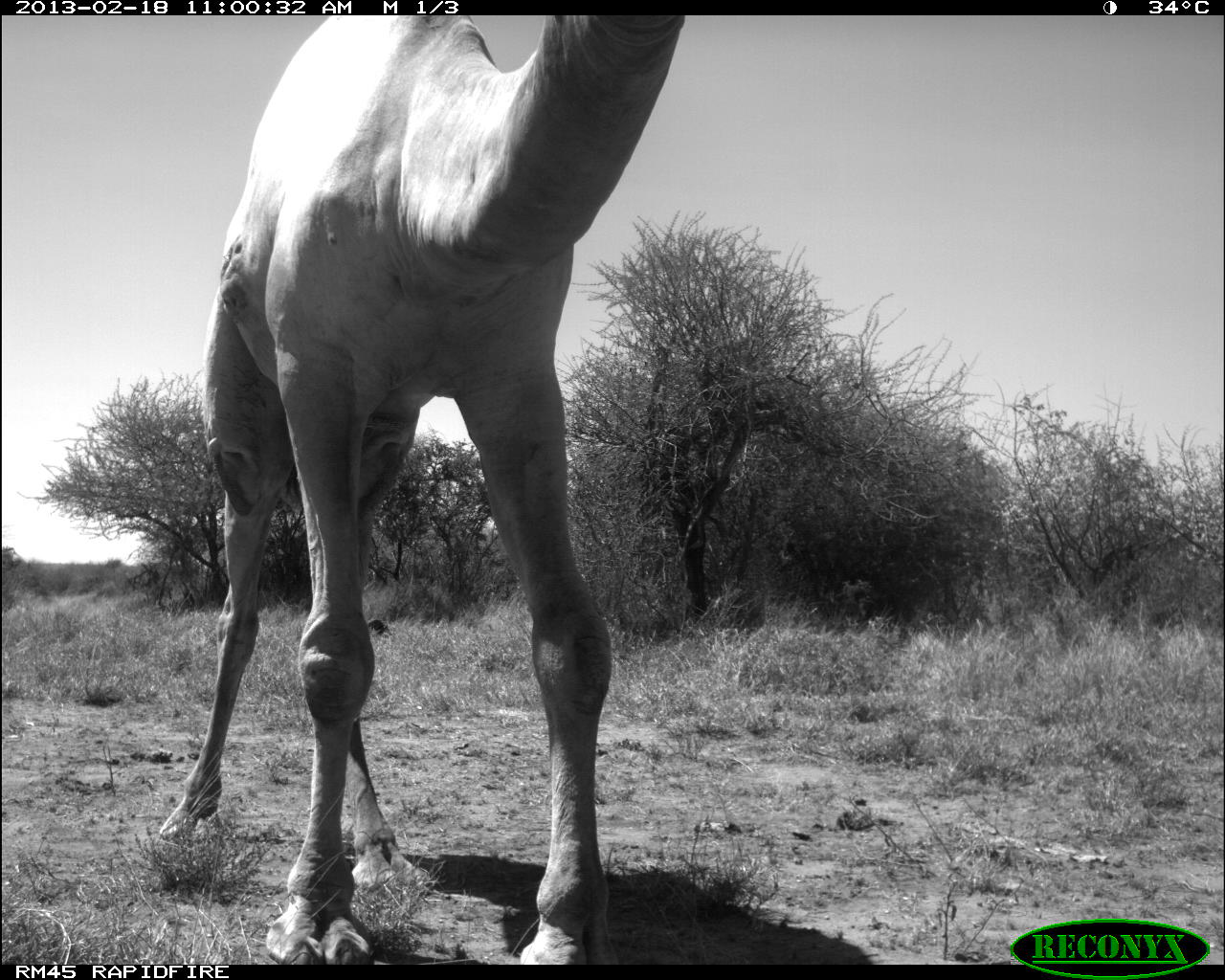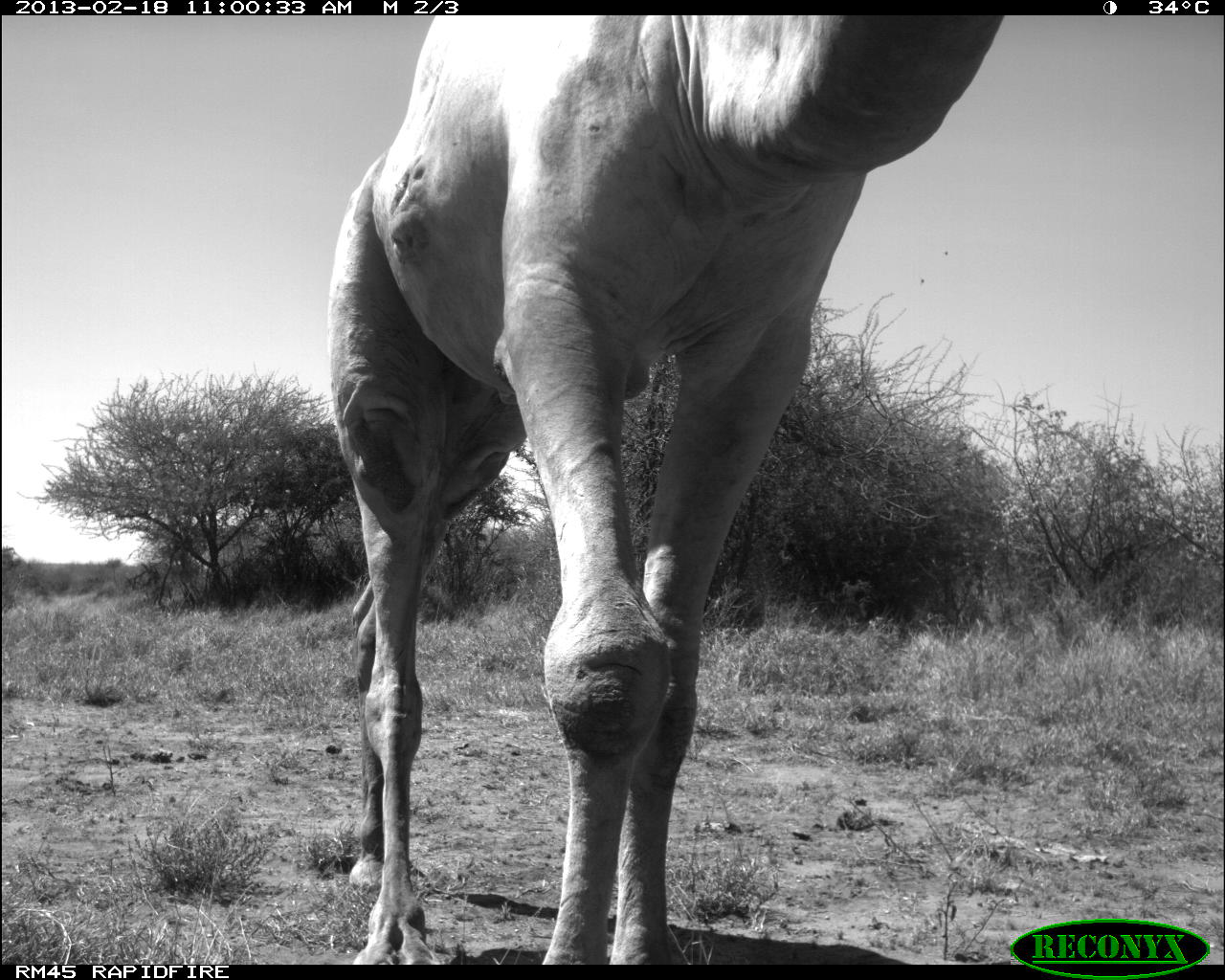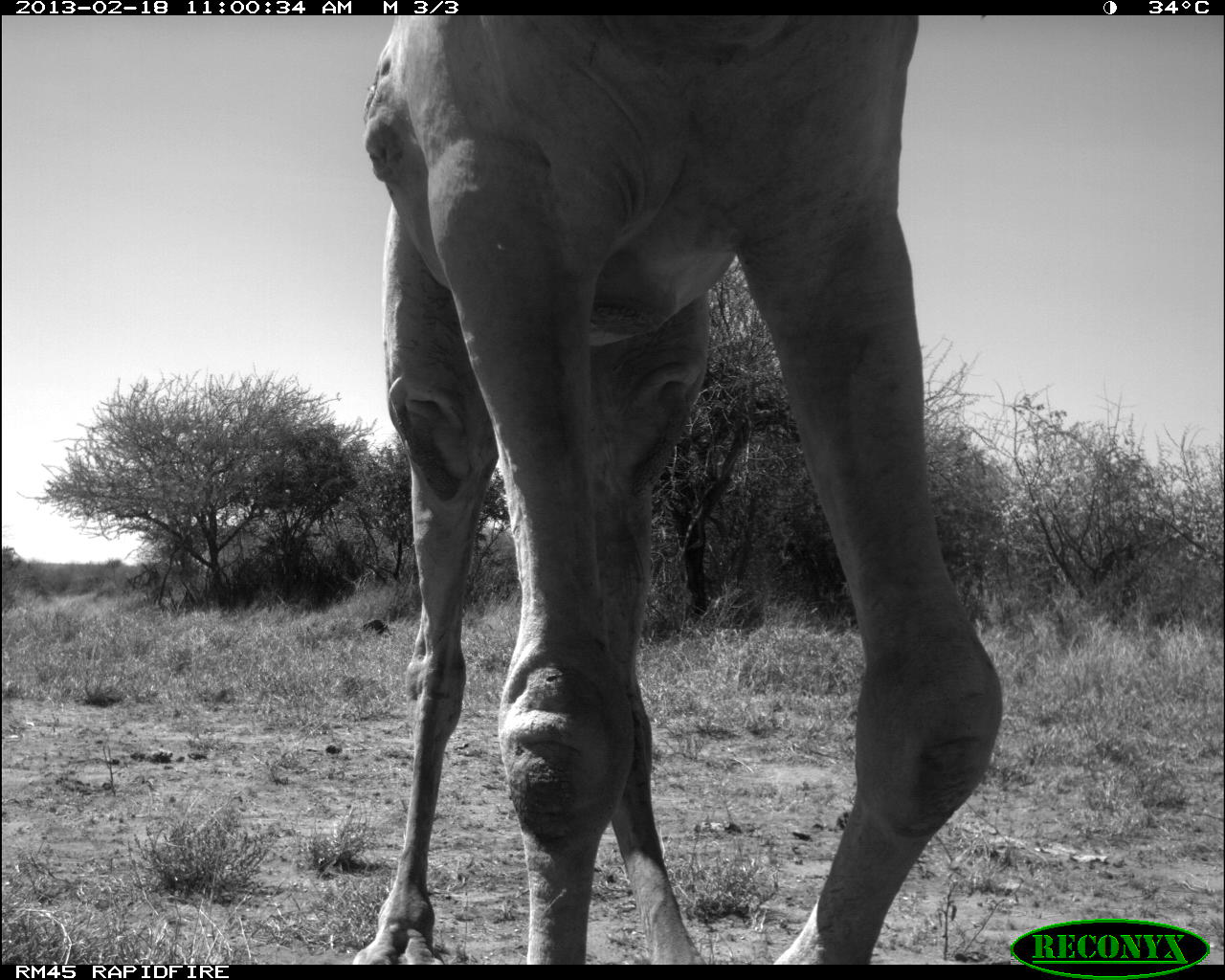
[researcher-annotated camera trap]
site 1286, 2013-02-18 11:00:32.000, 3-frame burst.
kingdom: Animalia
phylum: Chordata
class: Mammalia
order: Artiodactyla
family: Camelidae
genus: Camelus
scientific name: Camelus dromedarius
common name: dromedary camel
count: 1